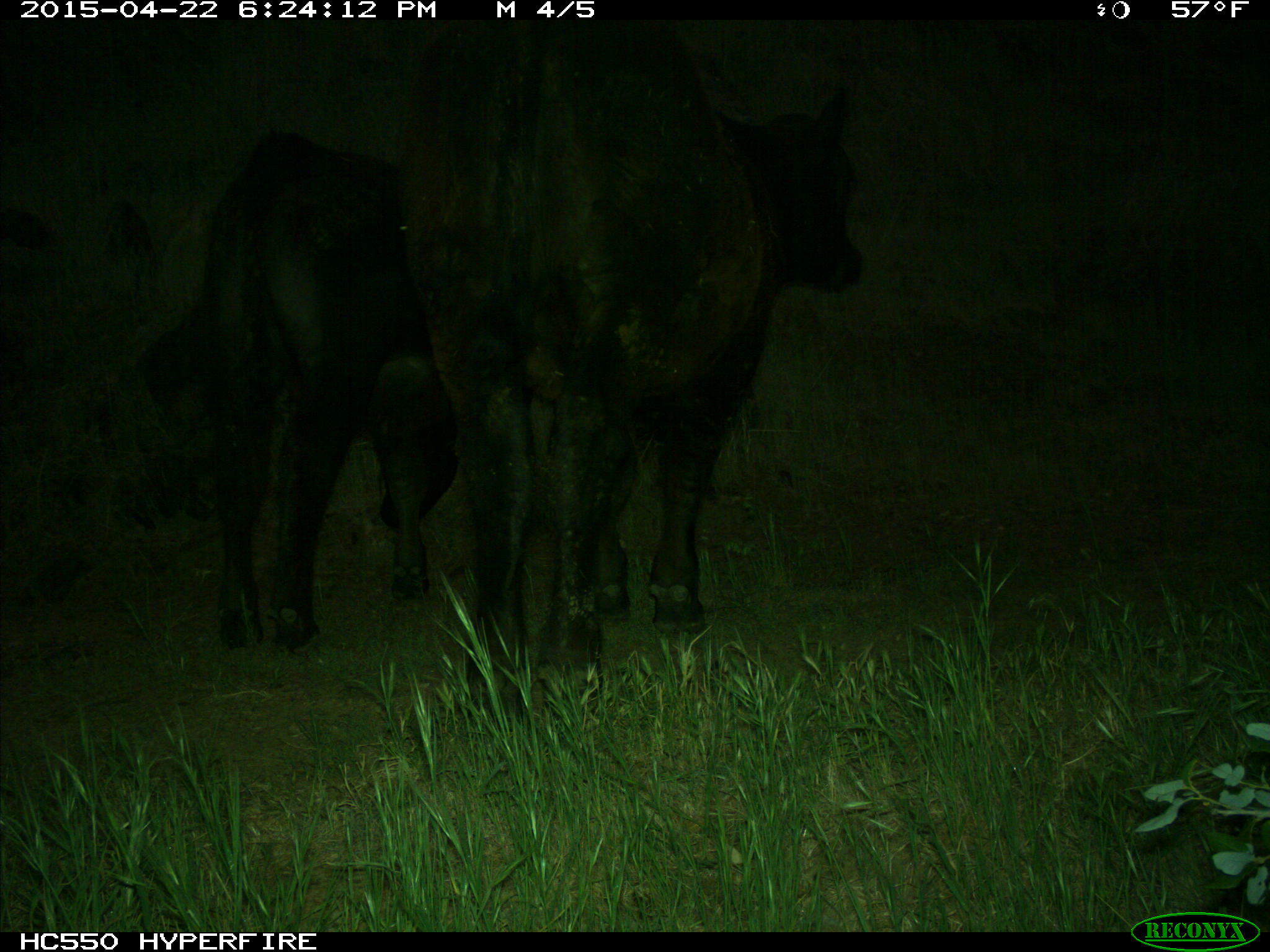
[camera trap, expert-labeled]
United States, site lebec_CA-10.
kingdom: Animalia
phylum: Chordata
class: Mammalia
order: Artiodactyla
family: Bovidae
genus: Bos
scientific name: Bos taurus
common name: domestic cow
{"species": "Bos taurus (domestic cow)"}